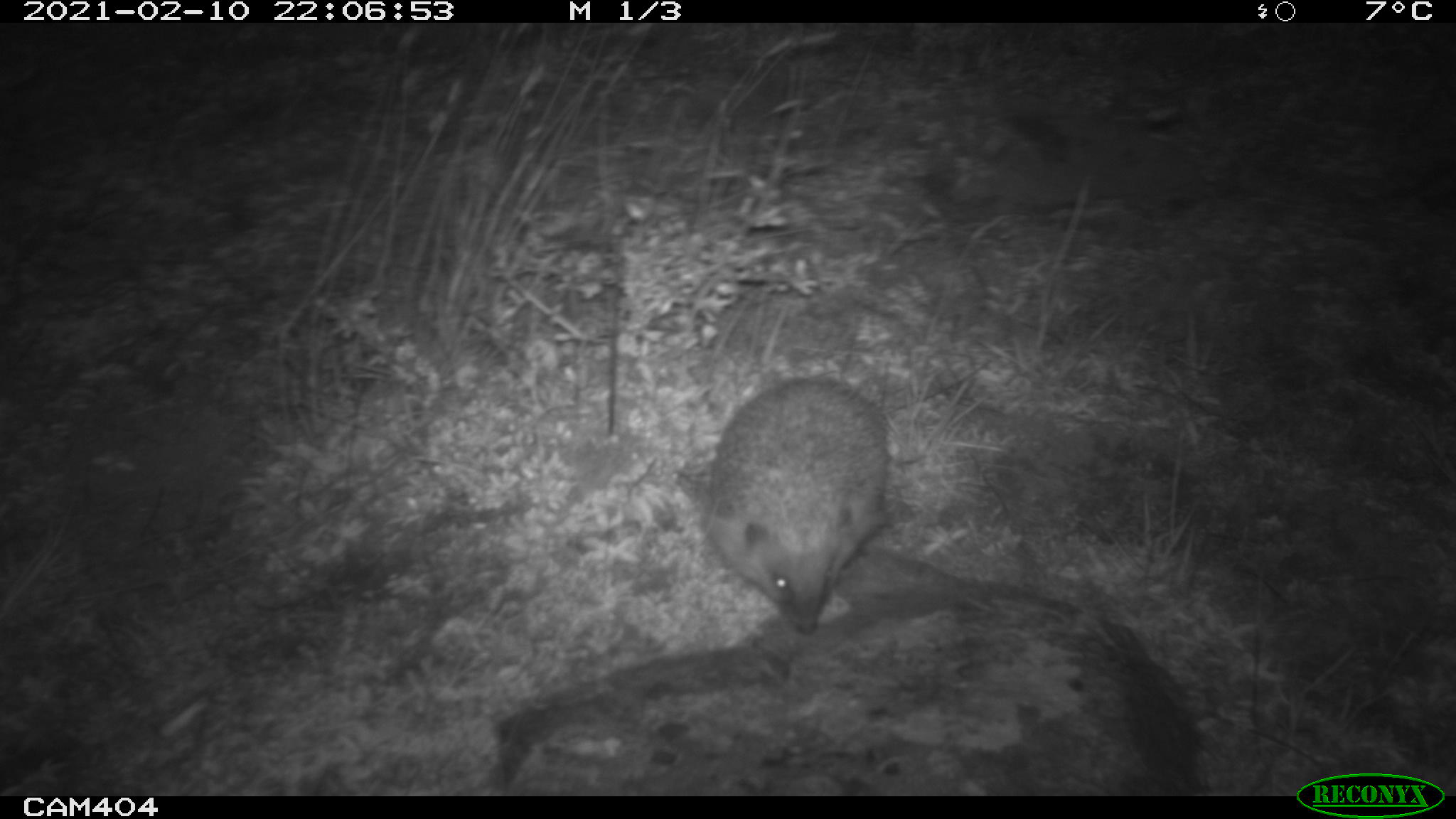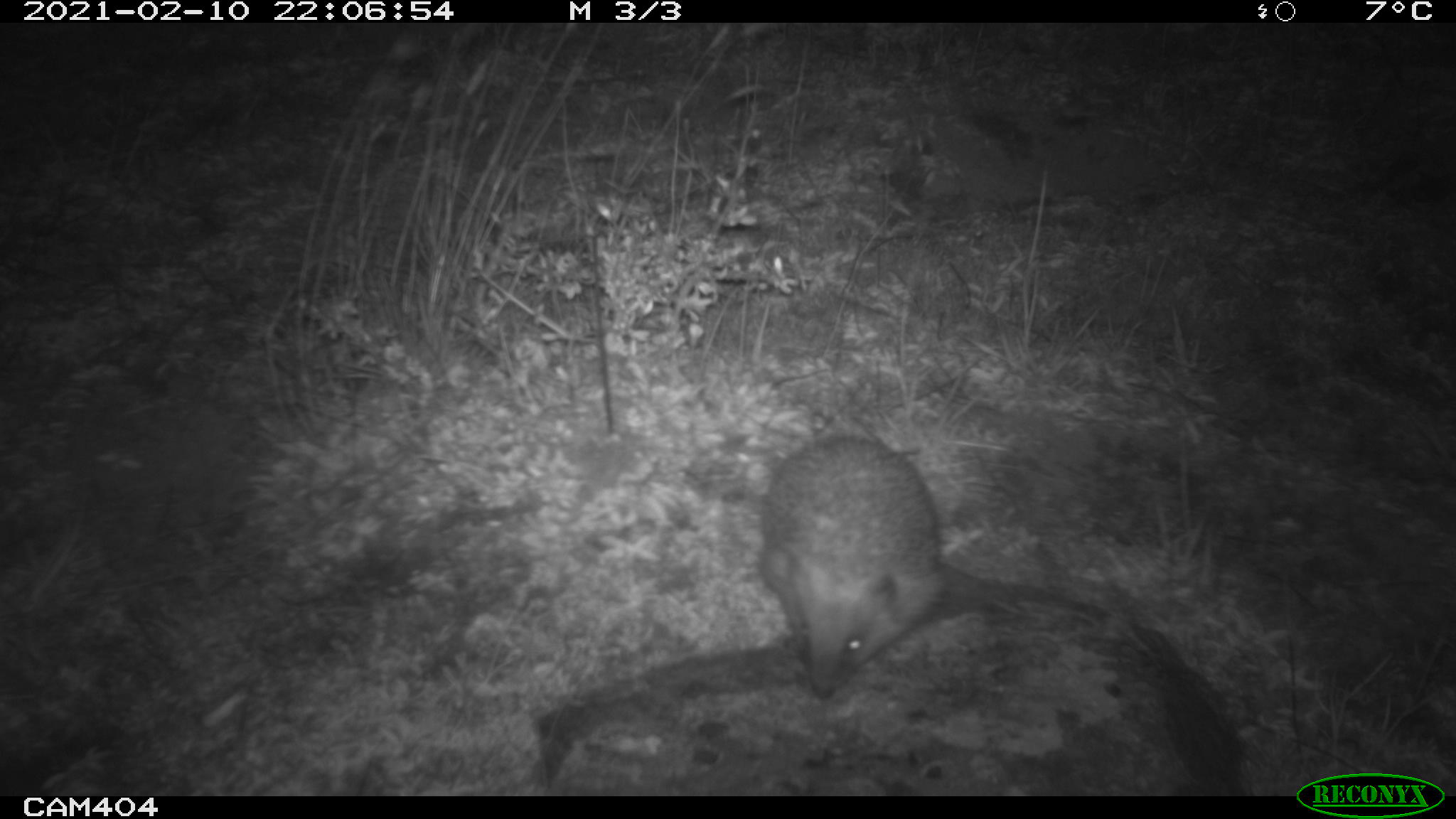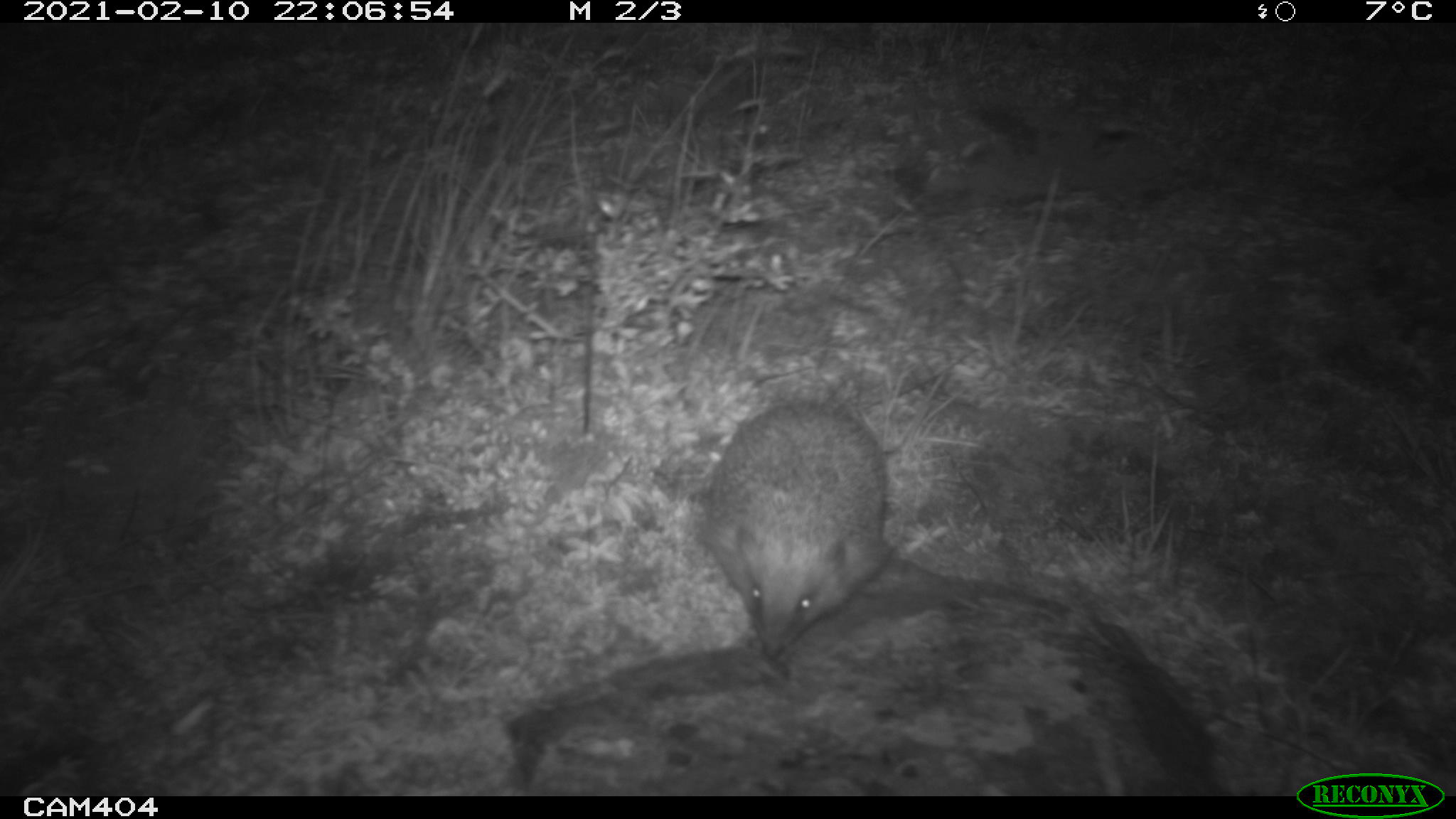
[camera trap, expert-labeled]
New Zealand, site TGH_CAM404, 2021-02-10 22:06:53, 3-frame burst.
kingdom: Animalia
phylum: Chordata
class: Mammalia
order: Eulipotyphla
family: Erinaceidae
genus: Erinaceus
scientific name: Erinaceus europaeus europaeus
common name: european hedgehog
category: hedgehog